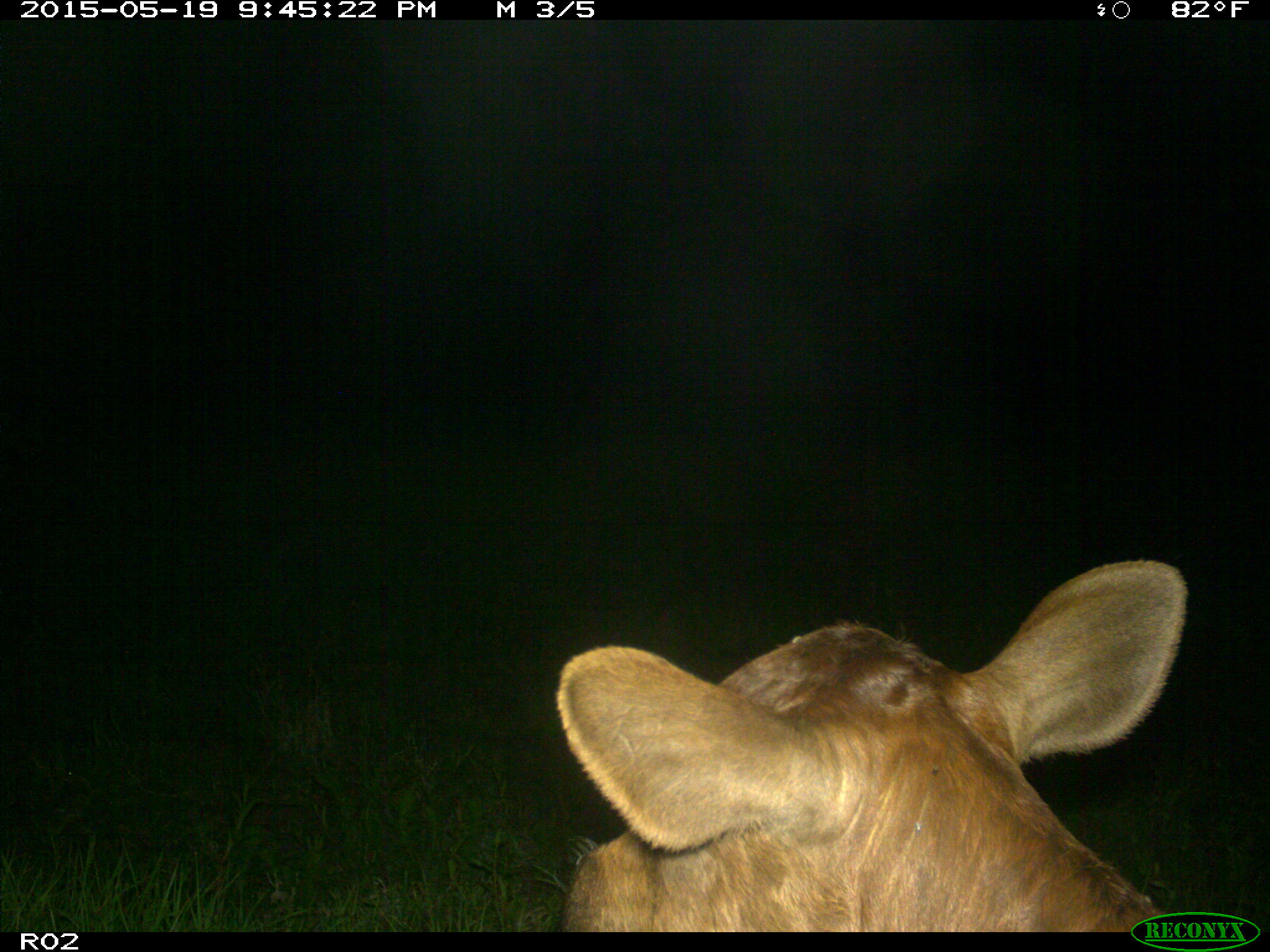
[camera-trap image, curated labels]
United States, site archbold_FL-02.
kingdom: Animalia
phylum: Chordata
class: Mammalia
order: Artiodactyla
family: Bovidae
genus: Bos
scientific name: Bos taurus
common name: domestic cow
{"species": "Bos taurus (domestic cow)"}